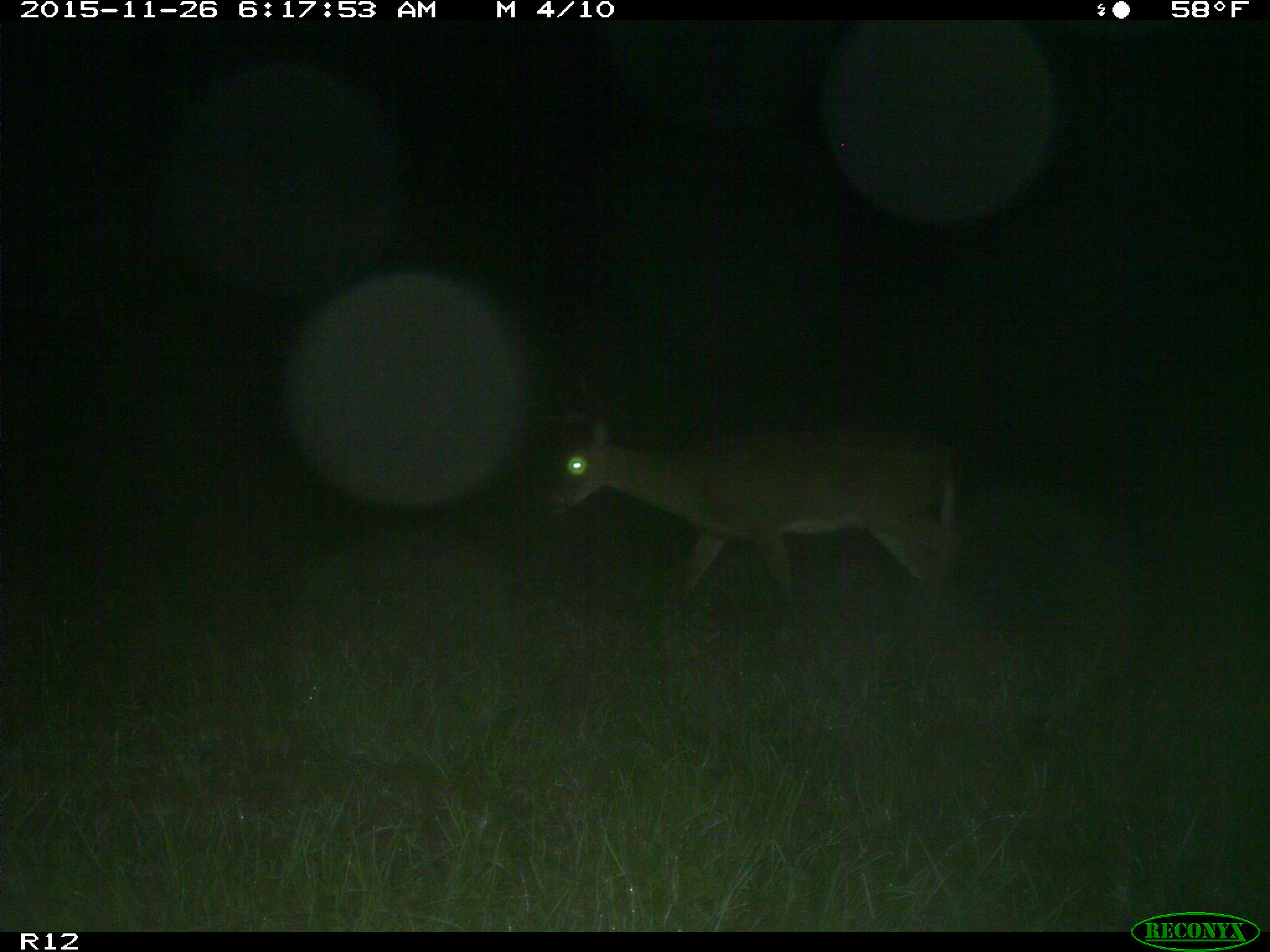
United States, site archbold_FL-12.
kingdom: Animalia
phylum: Chordata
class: Mammalia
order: Artiodactyla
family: Cervidae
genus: Odocoileus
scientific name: Odocoileus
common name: deer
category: unidentified deer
Unidentified deer (deer) (Odocoileus).